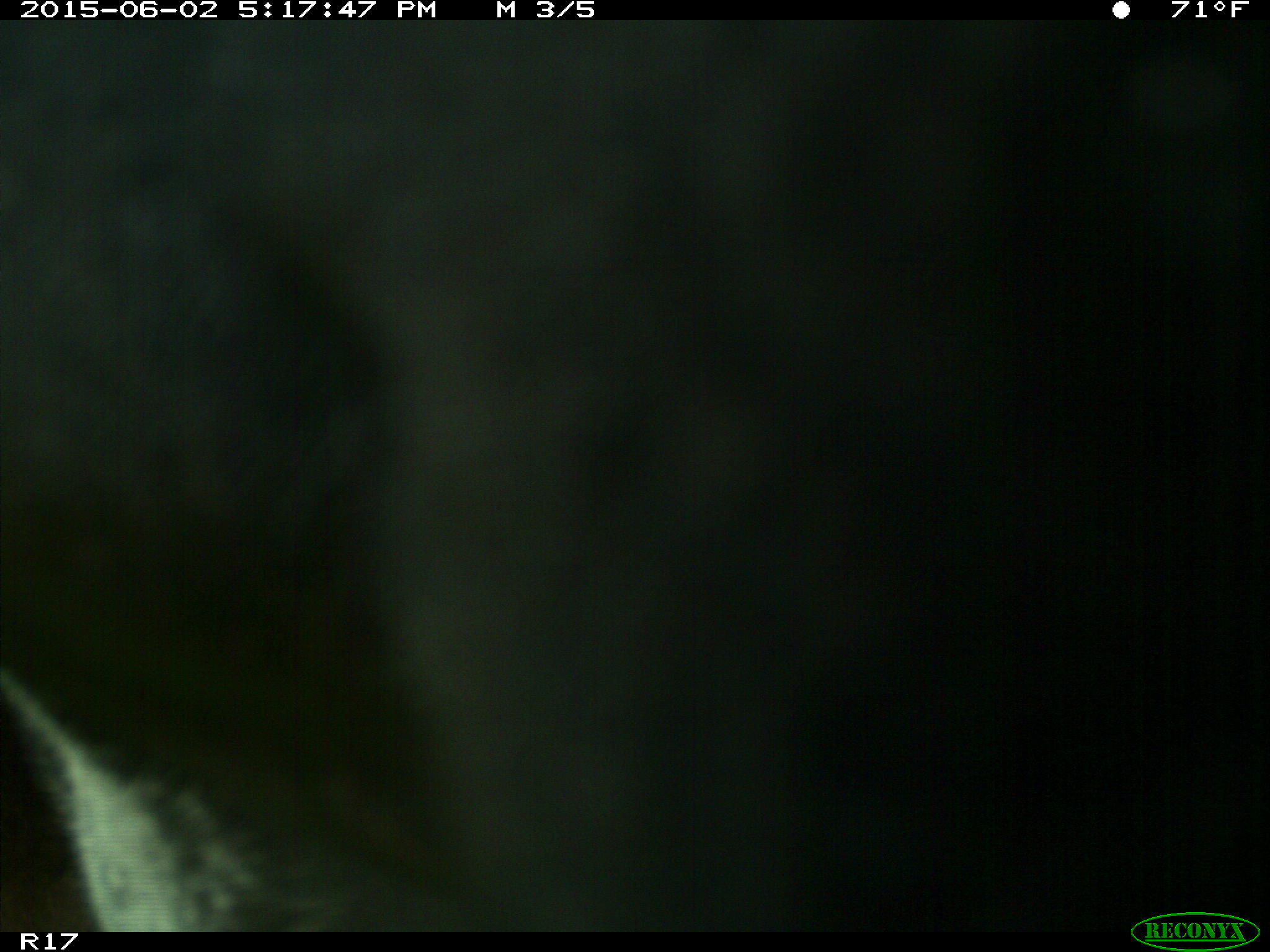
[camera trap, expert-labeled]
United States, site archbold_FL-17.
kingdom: Animalia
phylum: Chordata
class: Mammalia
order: Artiodactyla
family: Bovidae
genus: Bos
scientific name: Bos taurus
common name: domestic cow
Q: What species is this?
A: Bos taurus (domestic cow).